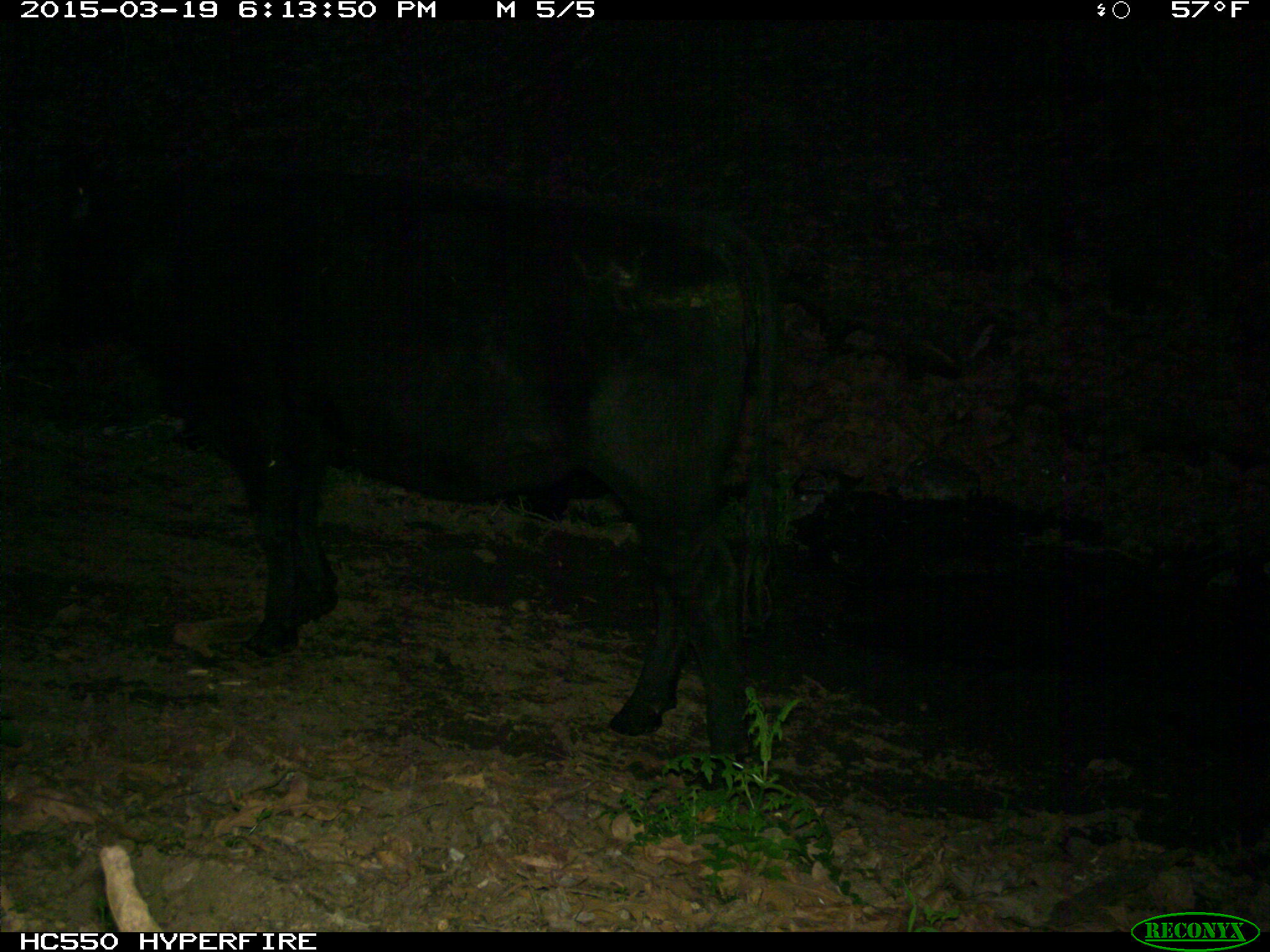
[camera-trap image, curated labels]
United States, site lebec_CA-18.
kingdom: Animalia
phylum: Chordata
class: Mammalia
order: Artiodactyla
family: Bovidae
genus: Bos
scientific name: Bos taurus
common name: domestic cow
Bos taurus (domestic cow).